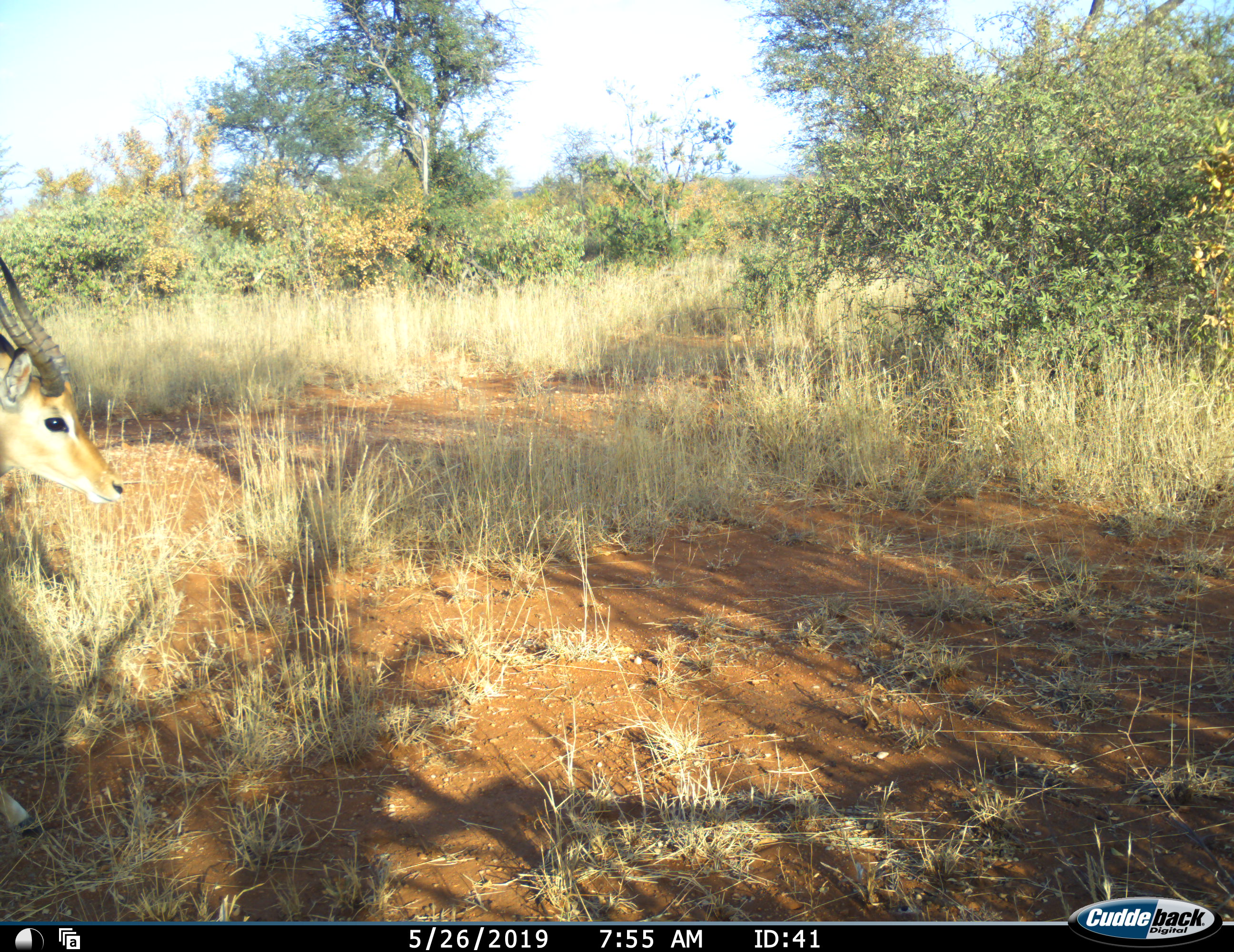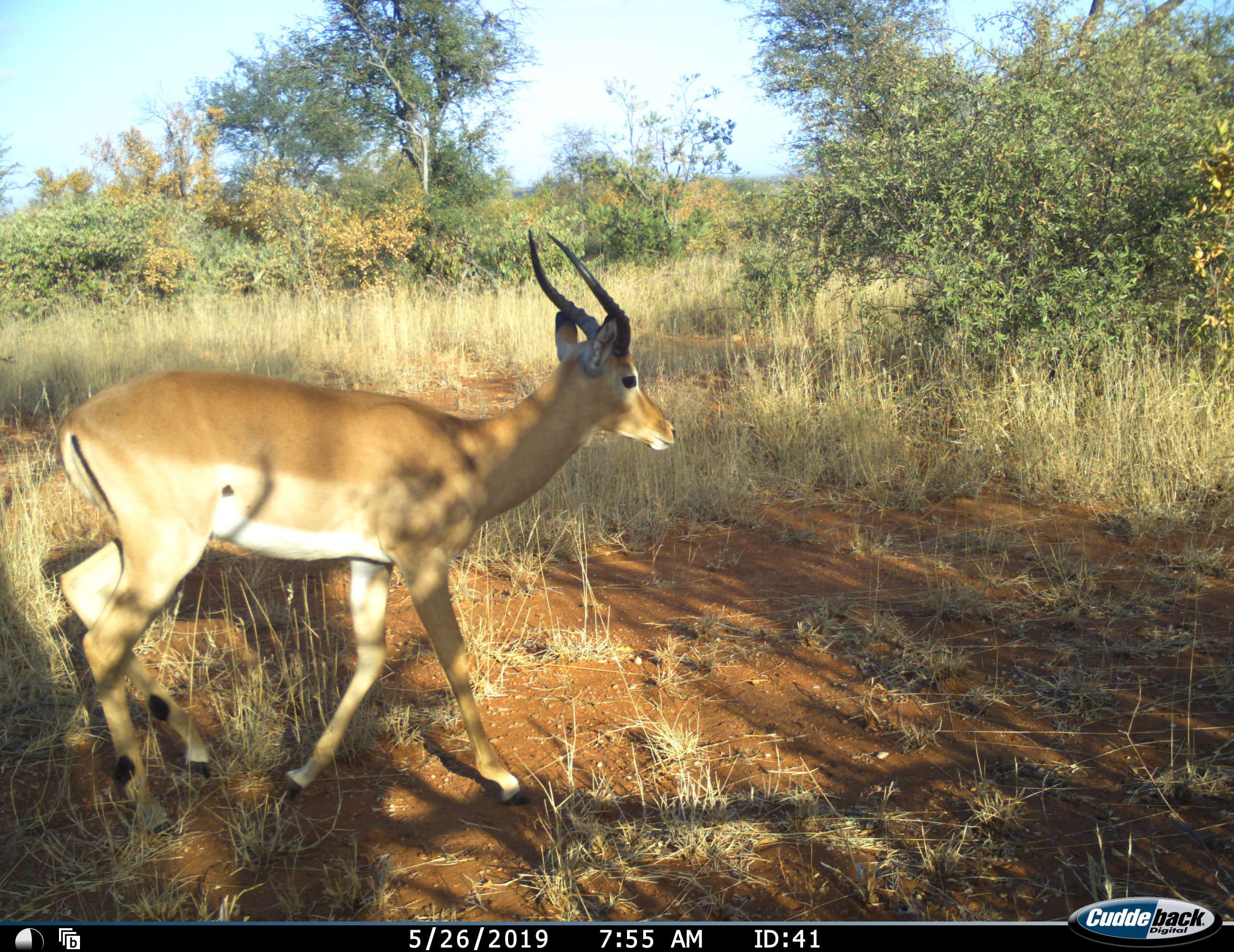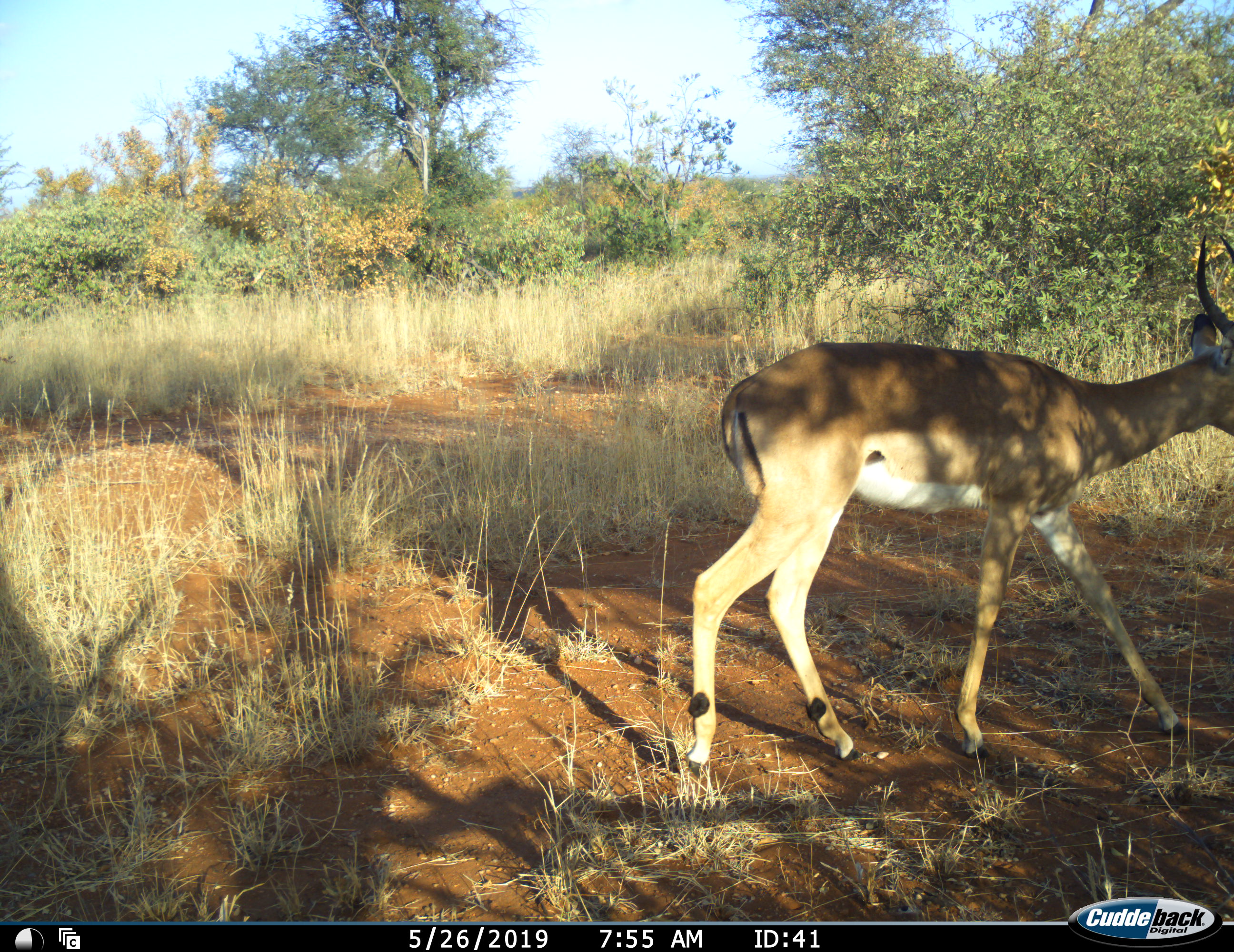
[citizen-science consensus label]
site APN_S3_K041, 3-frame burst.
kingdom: Animalia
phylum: Chordata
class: Mammalia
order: Artiodactyla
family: Bovidae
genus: Aepyceros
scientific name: Aepyceros melampus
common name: impala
Impala (Aepyceros melampus), count 1. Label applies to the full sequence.